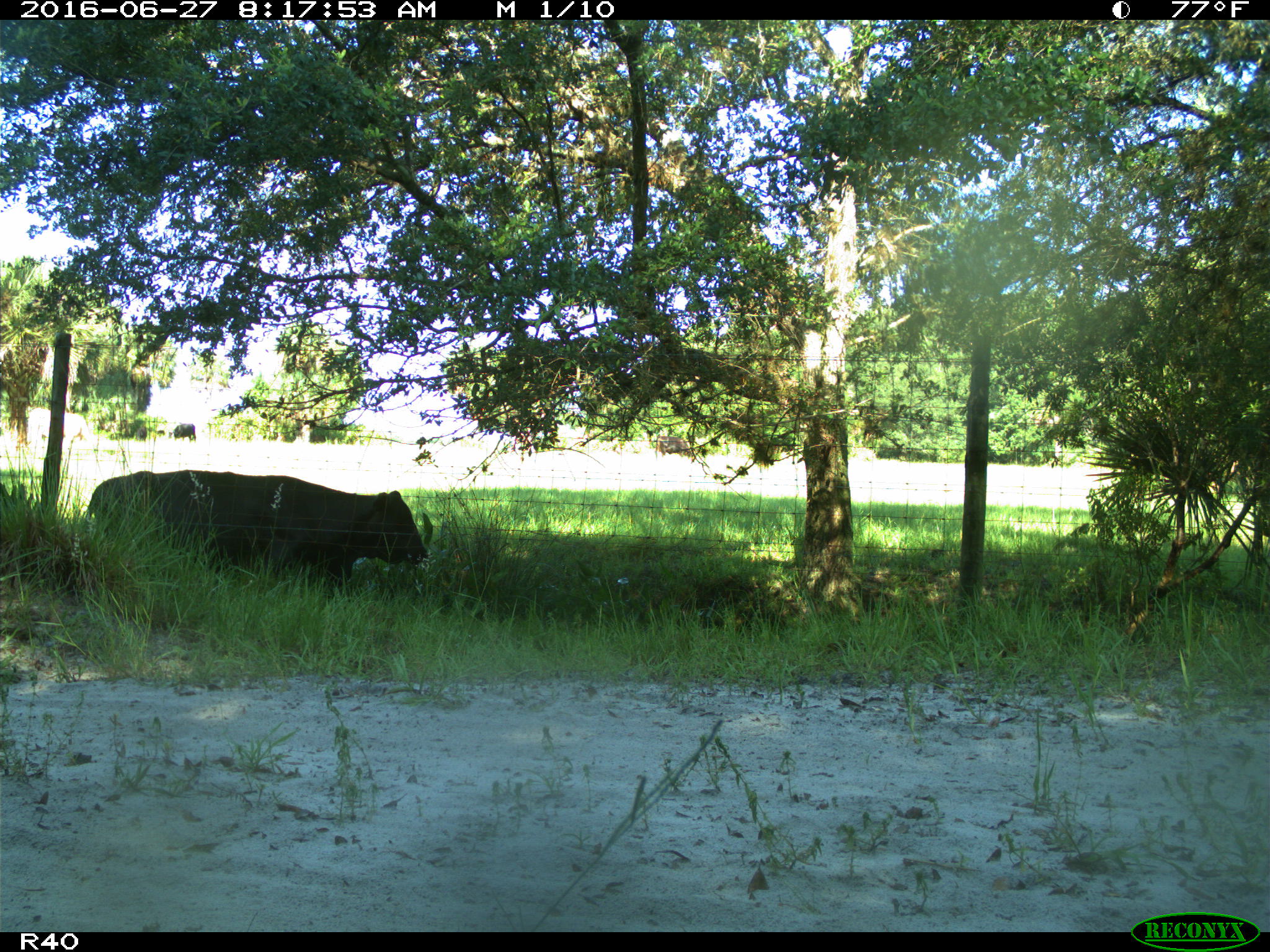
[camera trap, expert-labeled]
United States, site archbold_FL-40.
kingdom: Animalia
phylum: Chordata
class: Mammalia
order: Artiodactyla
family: Bovidae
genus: Bos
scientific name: Bos taurus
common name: domestic cow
Bos taurus (domestic cow).